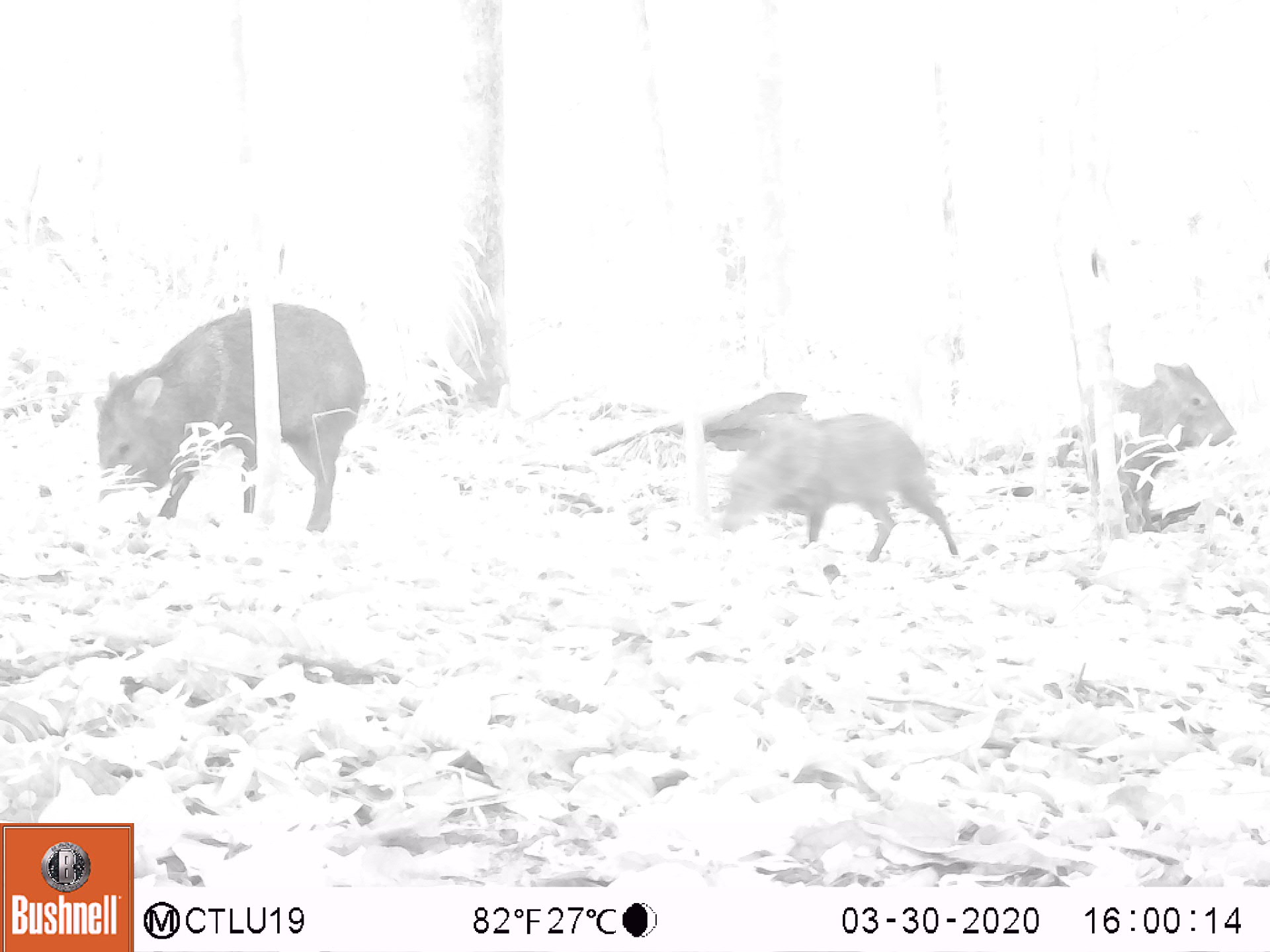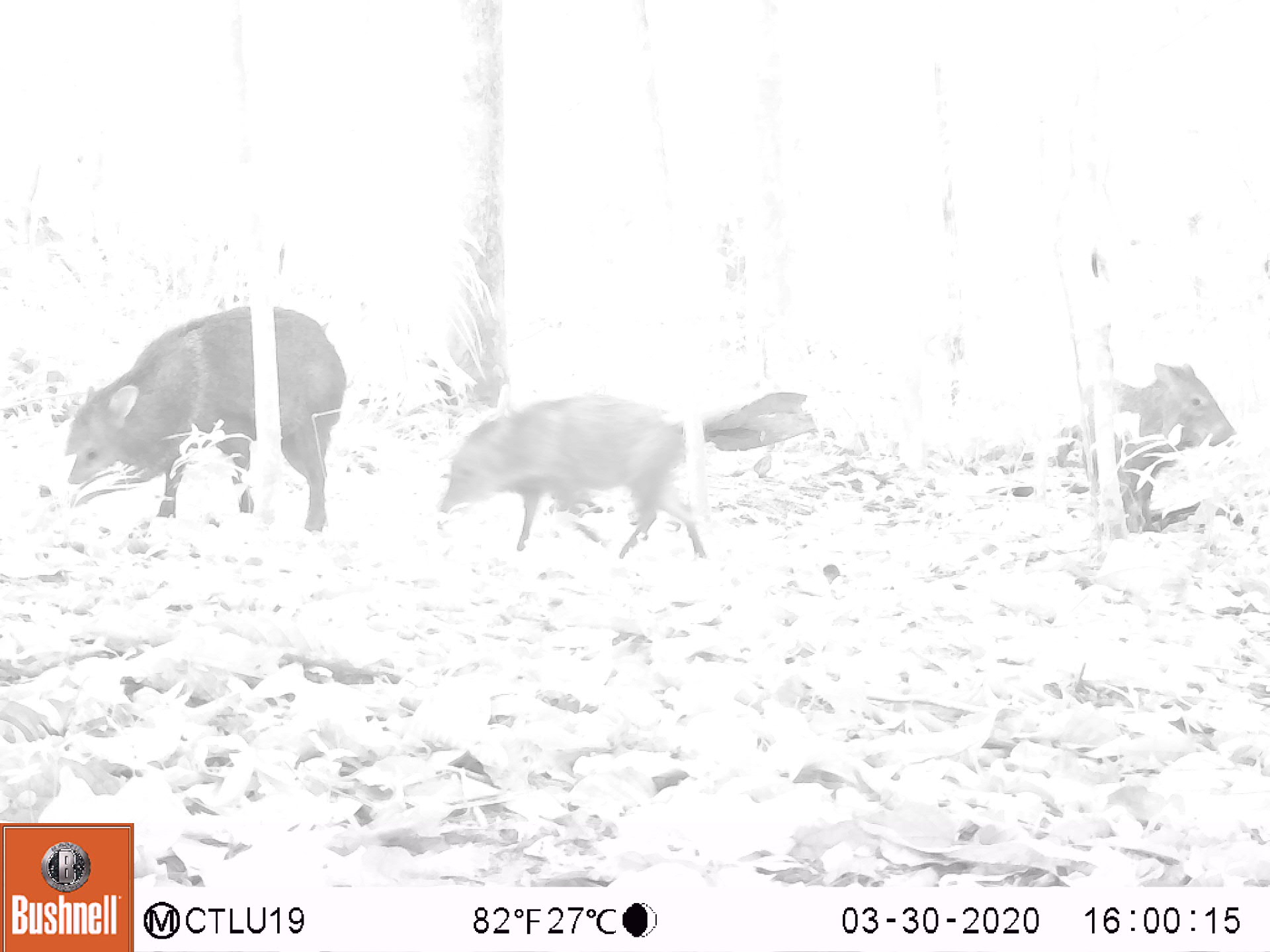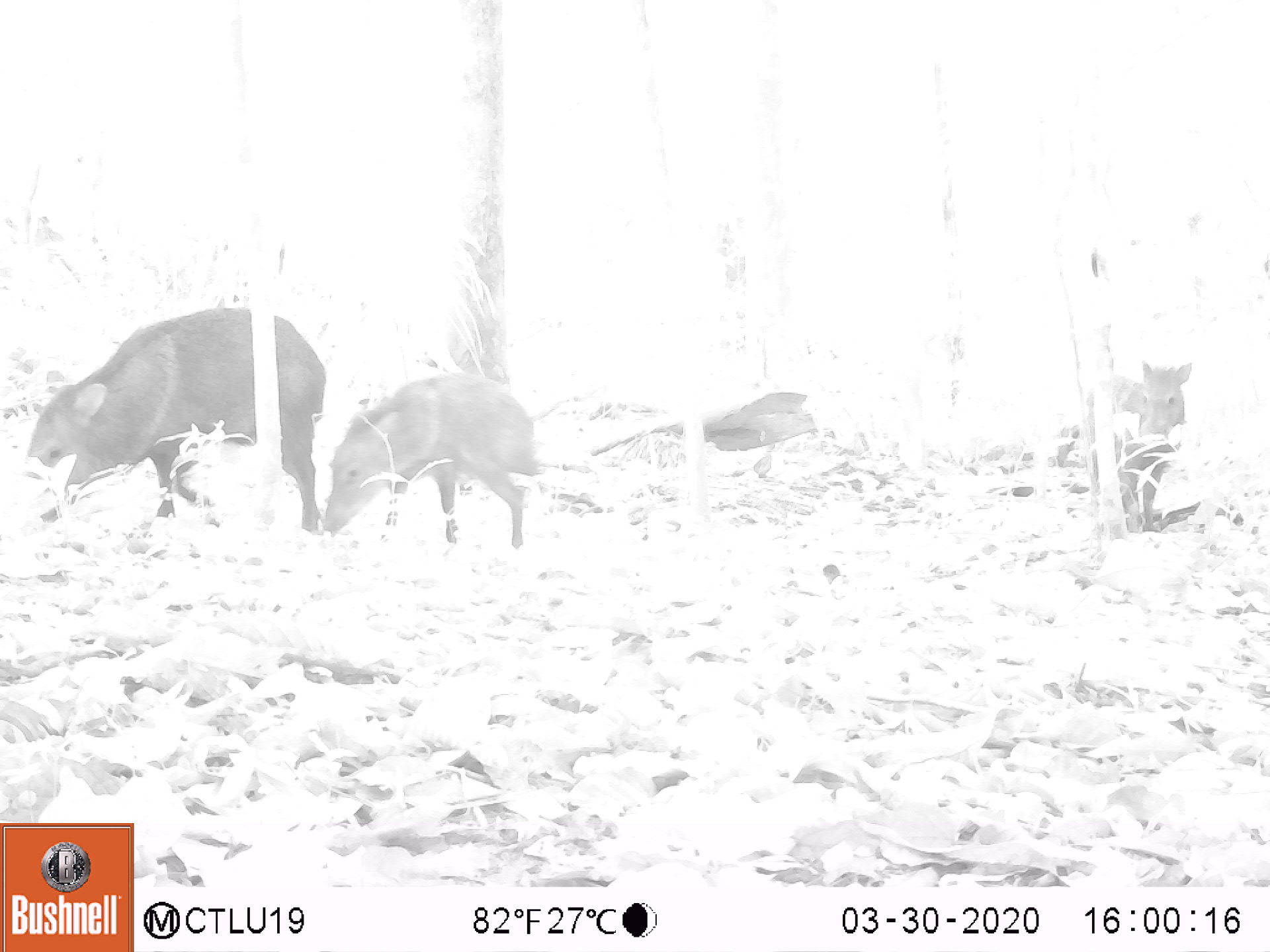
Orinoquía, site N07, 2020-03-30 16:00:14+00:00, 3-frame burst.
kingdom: Animalia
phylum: Chordata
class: Mammalia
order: Artiodactyla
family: Tayassuidae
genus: Pecari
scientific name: Pecari tajacu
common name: collared peccary